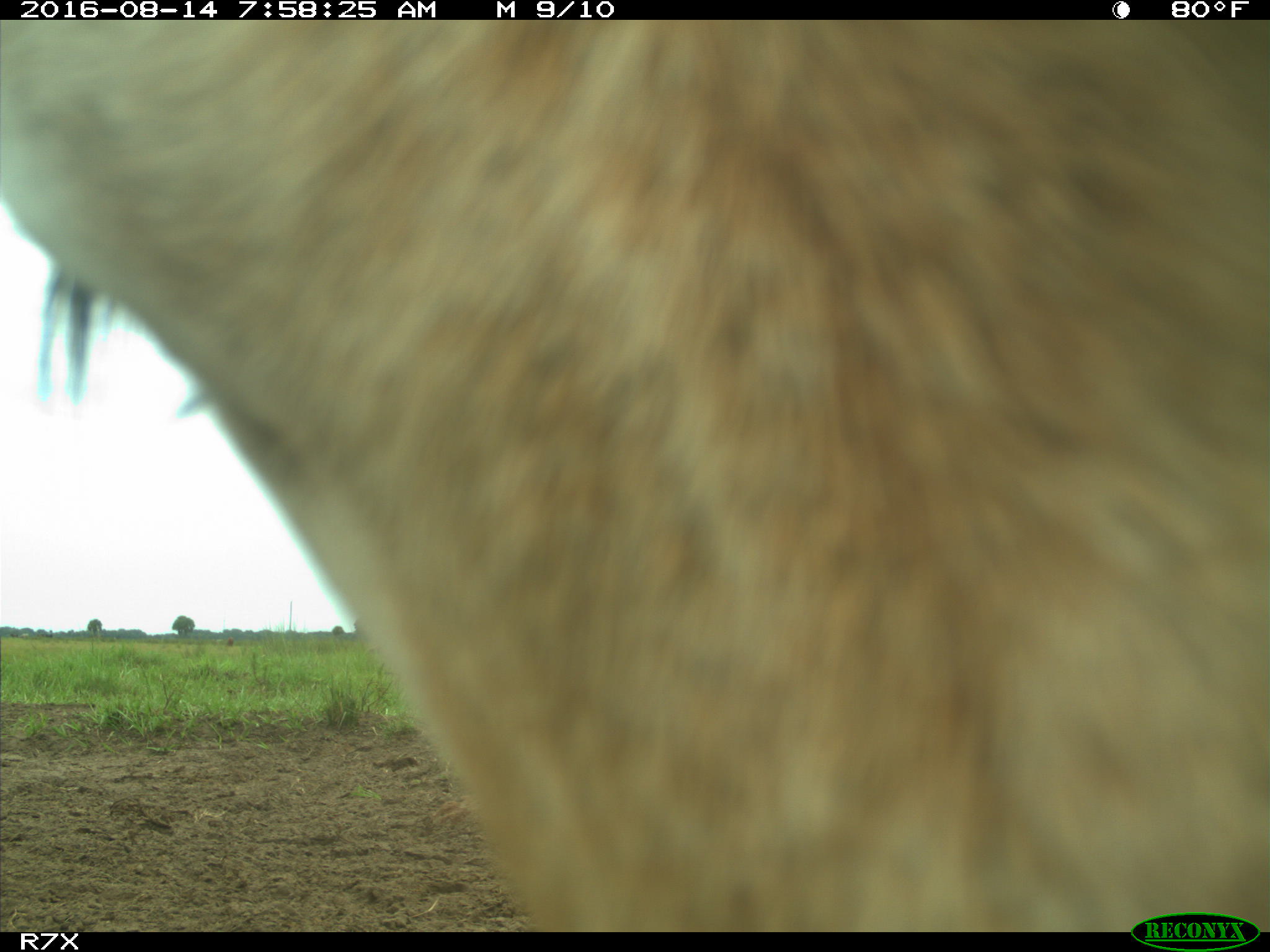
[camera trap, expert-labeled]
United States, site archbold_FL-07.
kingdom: Animalia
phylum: Chordata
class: Mammalia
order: Artiodactyla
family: Bovidae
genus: Bos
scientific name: Bos taurus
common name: domestic cow